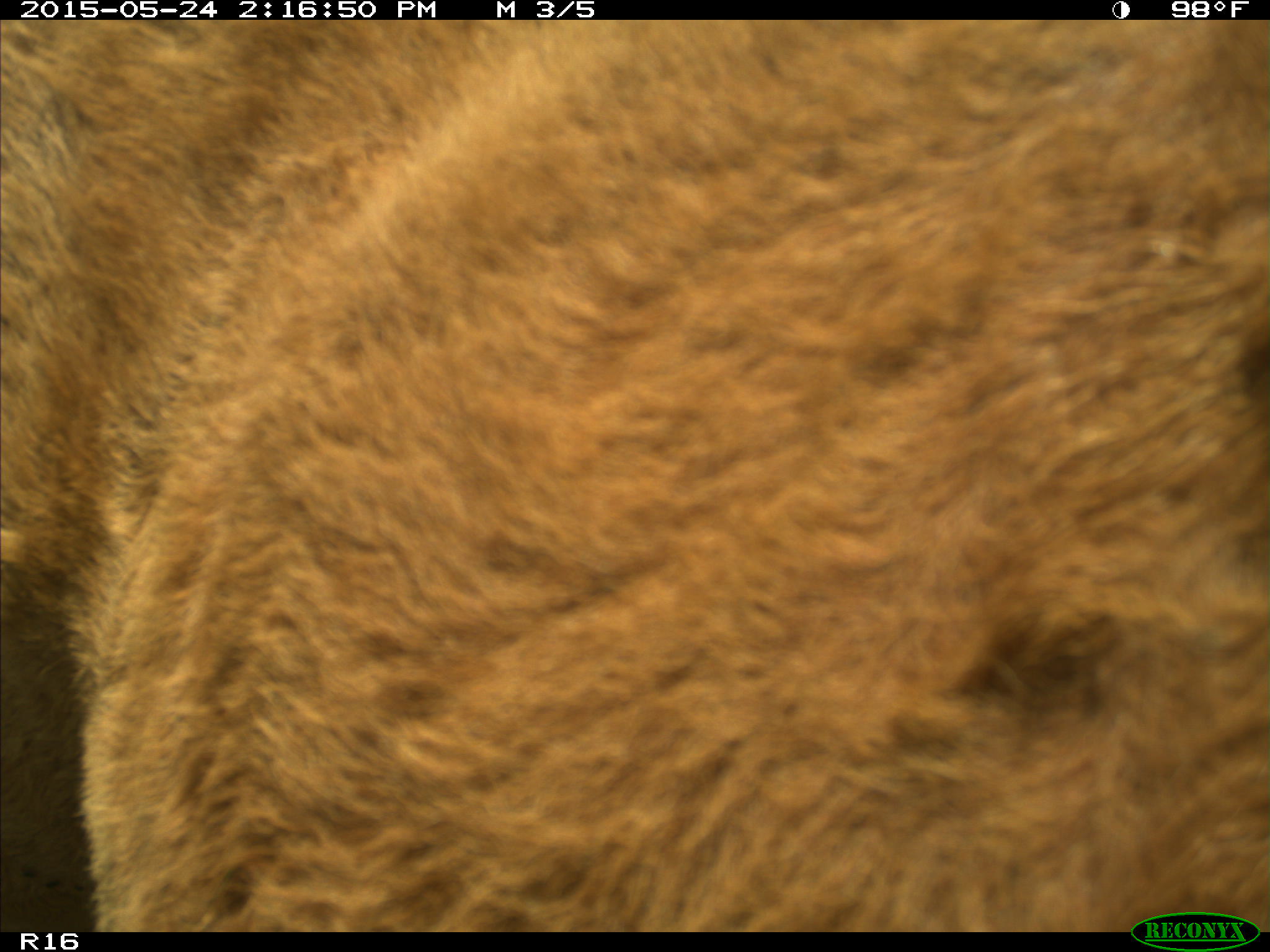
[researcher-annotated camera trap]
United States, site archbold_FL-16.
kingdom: Animalia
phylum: Chordata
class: Mammalia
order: Artiodactyla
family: Bovidae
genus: Bos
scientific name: Bos taurus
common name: domestic cow